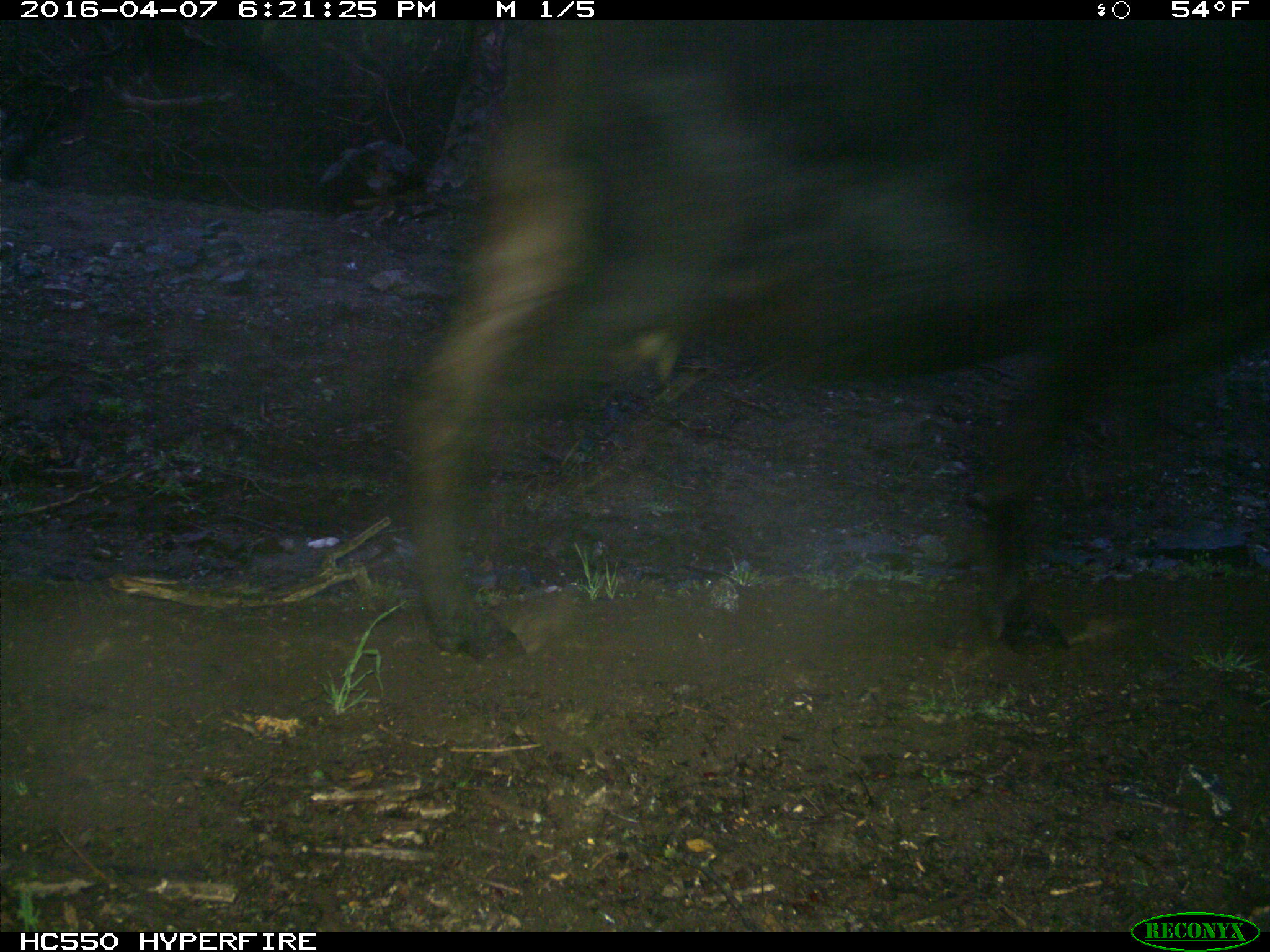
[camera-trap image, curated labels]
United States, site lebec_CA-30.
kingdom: Animalia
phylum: Chordata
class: Mammalia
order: Artiodactyla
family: Bovidae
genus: Bos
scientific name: Bos taurus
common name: domestic cow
Bos taurus (domestic cow).